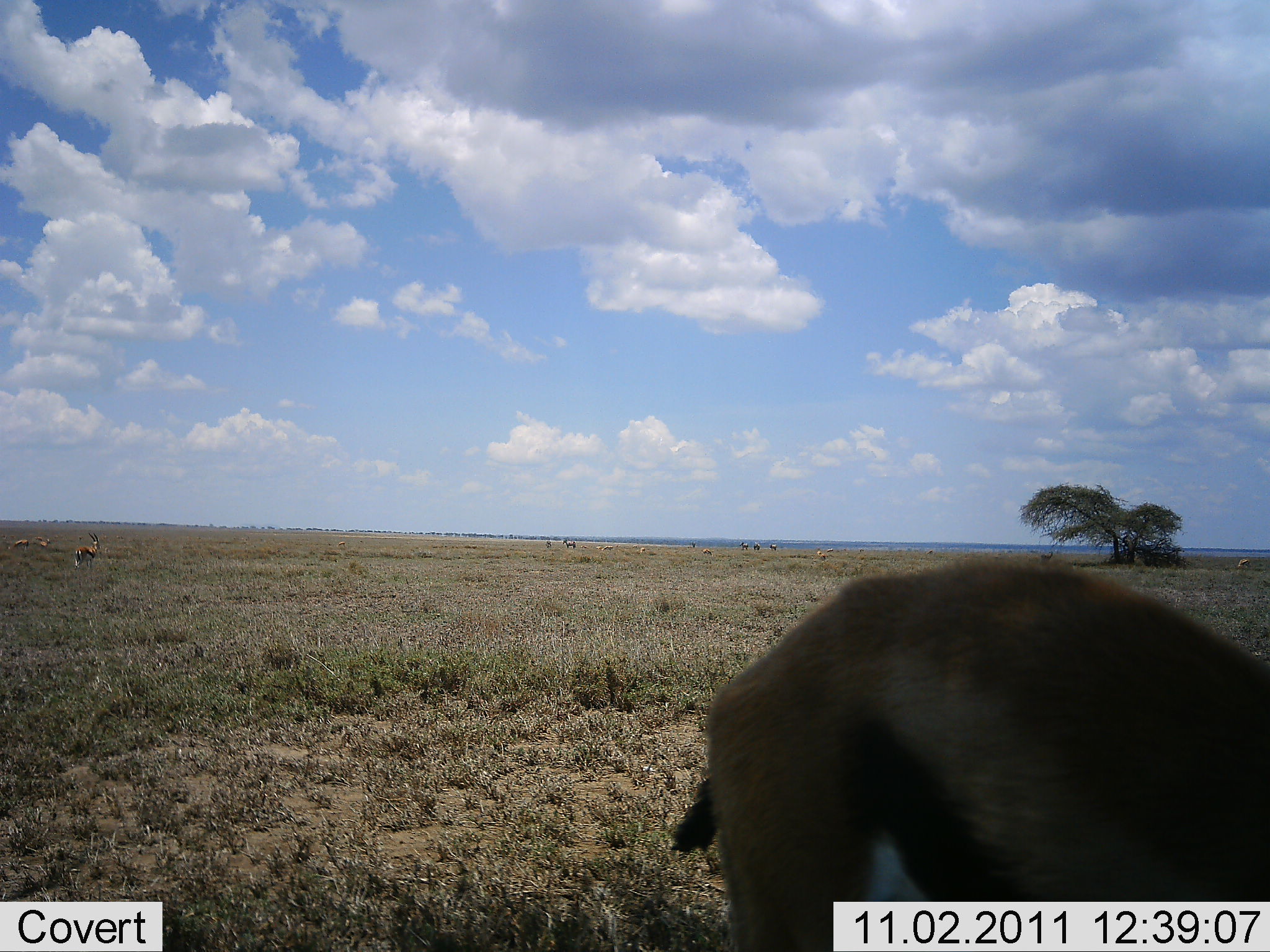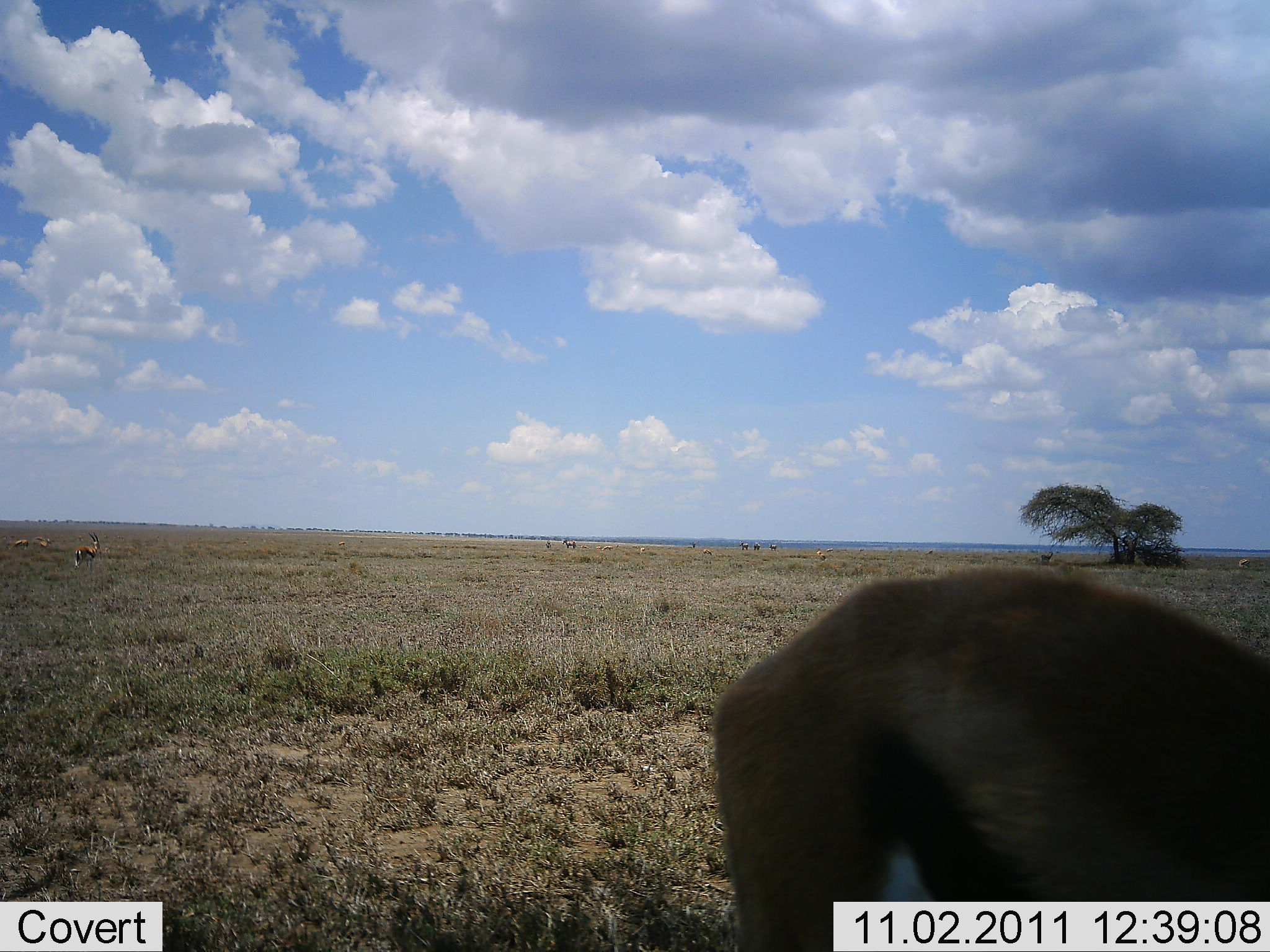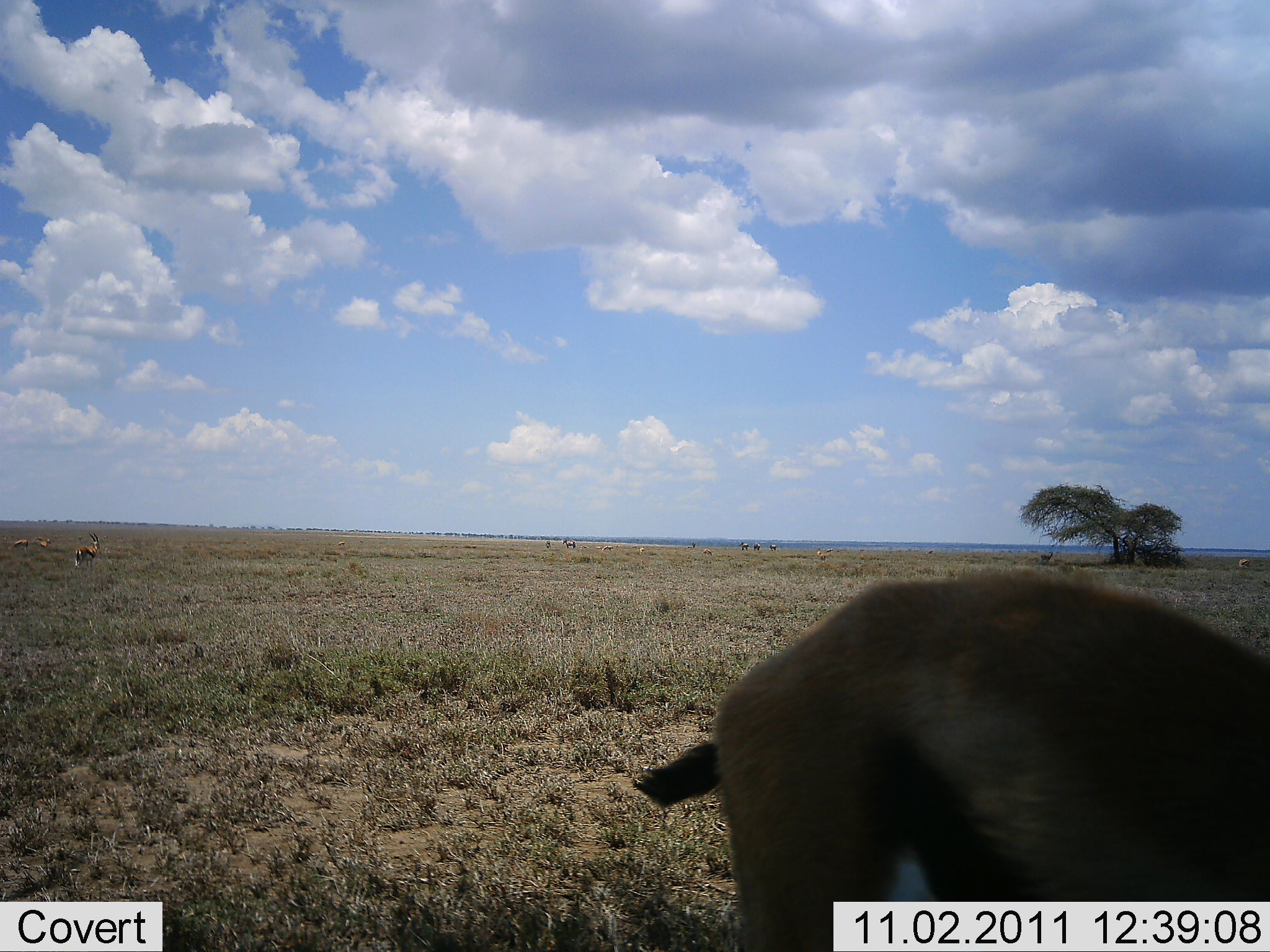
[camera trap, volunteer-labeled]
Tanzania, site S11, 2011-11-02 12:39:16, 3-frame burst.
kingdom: Animalia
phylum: Chordata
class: Mammalia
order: Artiodactyla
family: Bovidae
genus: Eudorcas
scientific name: Eudorcas thomsonii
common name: thomson's gazelle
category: gazellethomsons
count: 1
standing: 81%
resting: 0%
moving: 6%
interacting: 6%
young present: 0%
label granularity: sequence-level